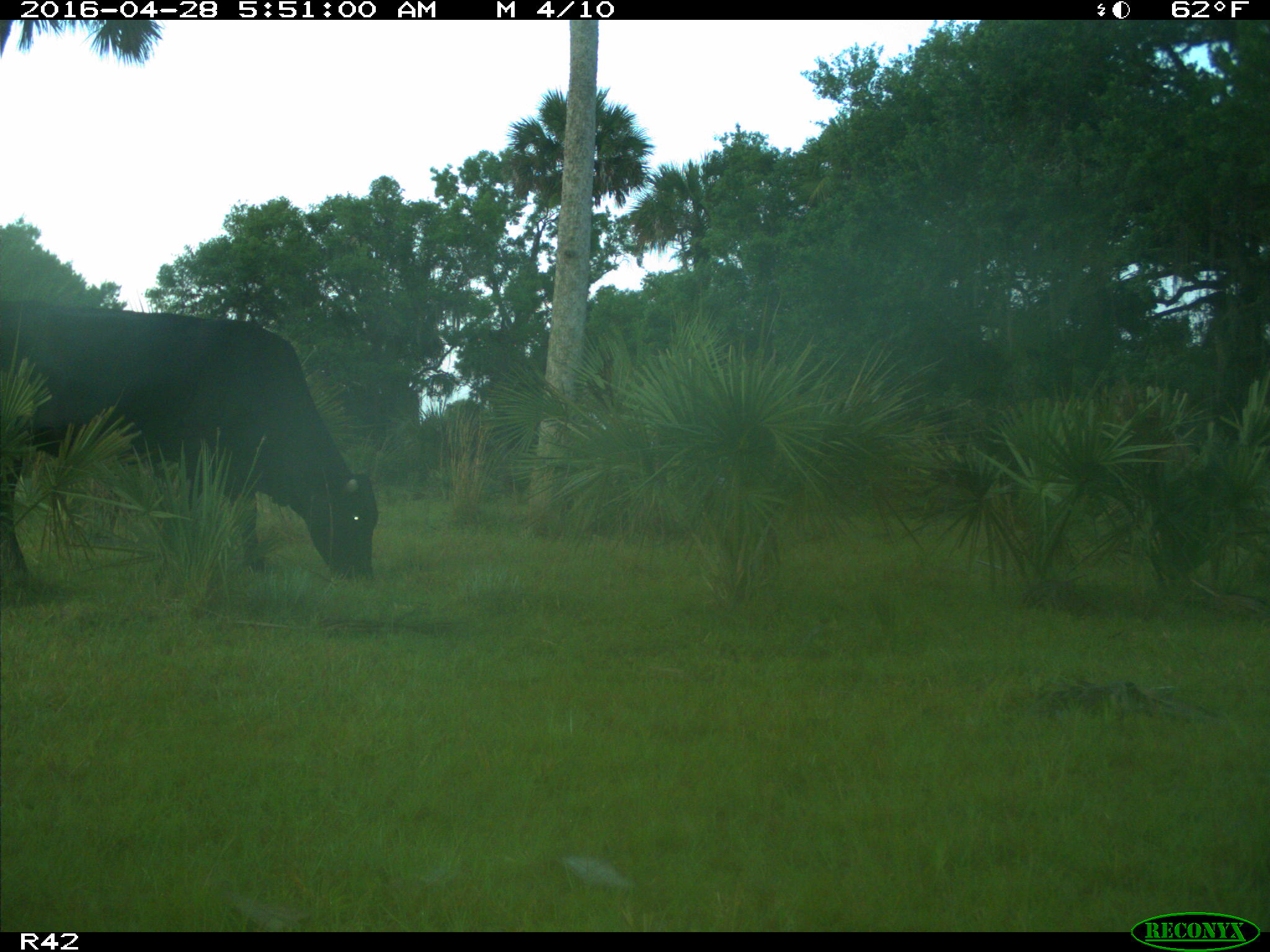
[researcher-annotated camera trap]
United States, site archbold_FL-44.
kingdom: Animalia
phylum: Chordata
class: Mammalia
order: Artiodactyla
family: Bovidae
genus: Bos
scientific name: Bos taurus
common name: domestic cow